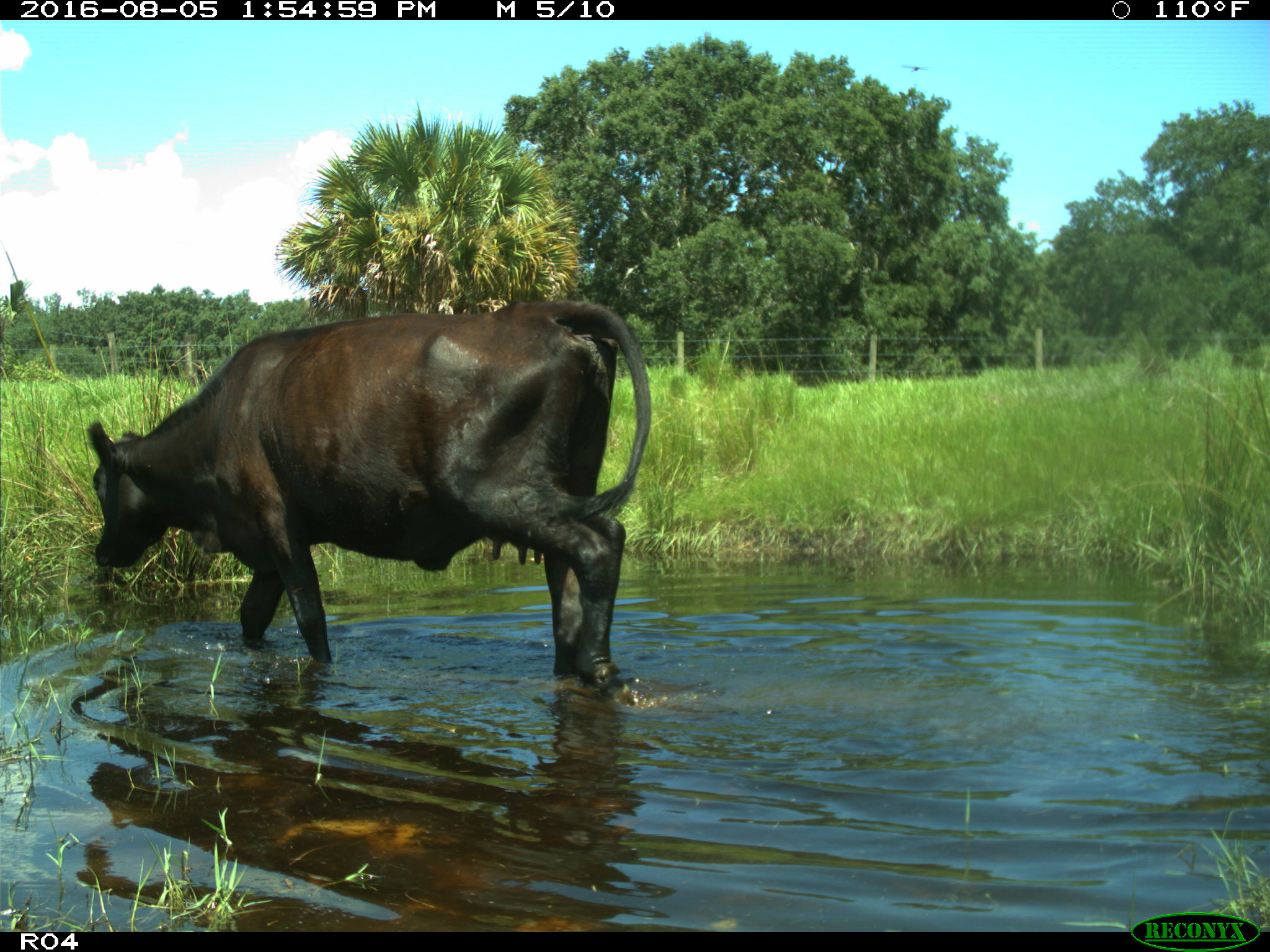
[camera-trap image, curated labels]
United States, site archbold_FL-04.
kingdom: Animalia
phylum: Chordata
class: Mammalia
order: Artiodactyla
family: Bovidae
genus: Bos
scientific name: Bos taurus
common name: domestic cow